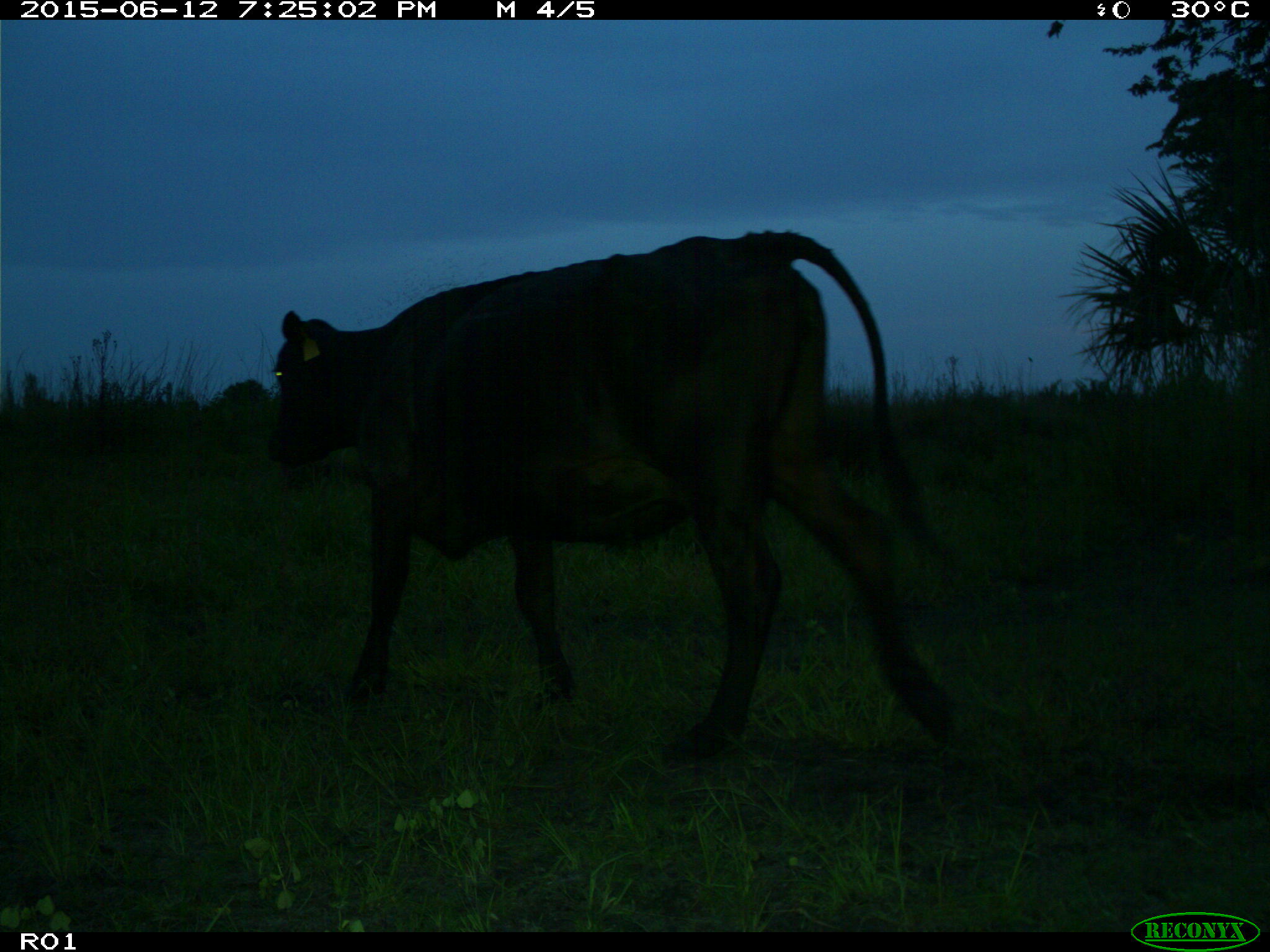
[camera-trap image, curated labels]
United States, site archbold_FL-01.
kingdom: Animalia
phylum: Chordata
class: Mammalia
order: Artiodactyla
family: Bovidae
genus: Bos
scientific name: Bos taurus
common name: domestic cow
Bos taurus (domestic cow).